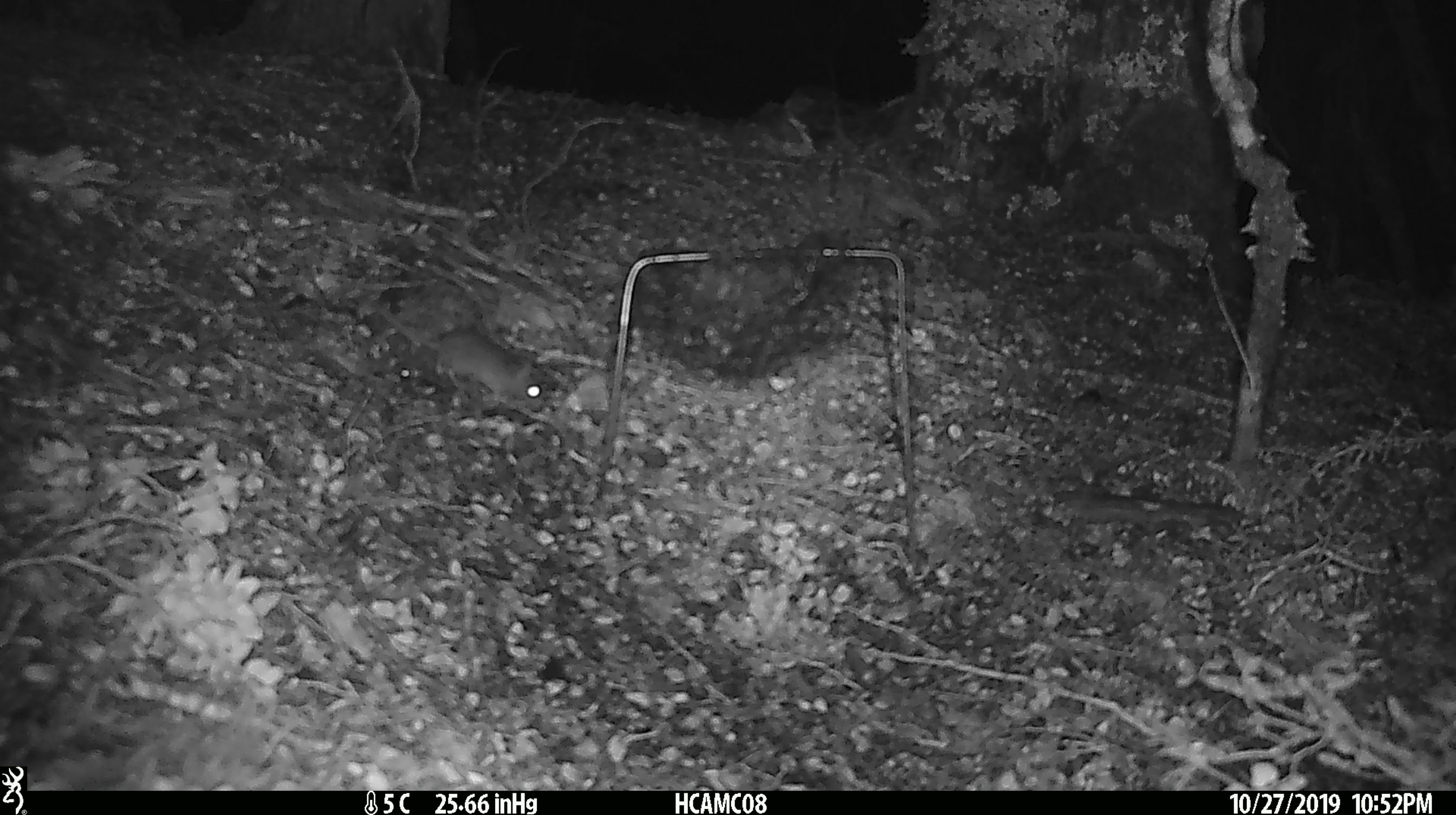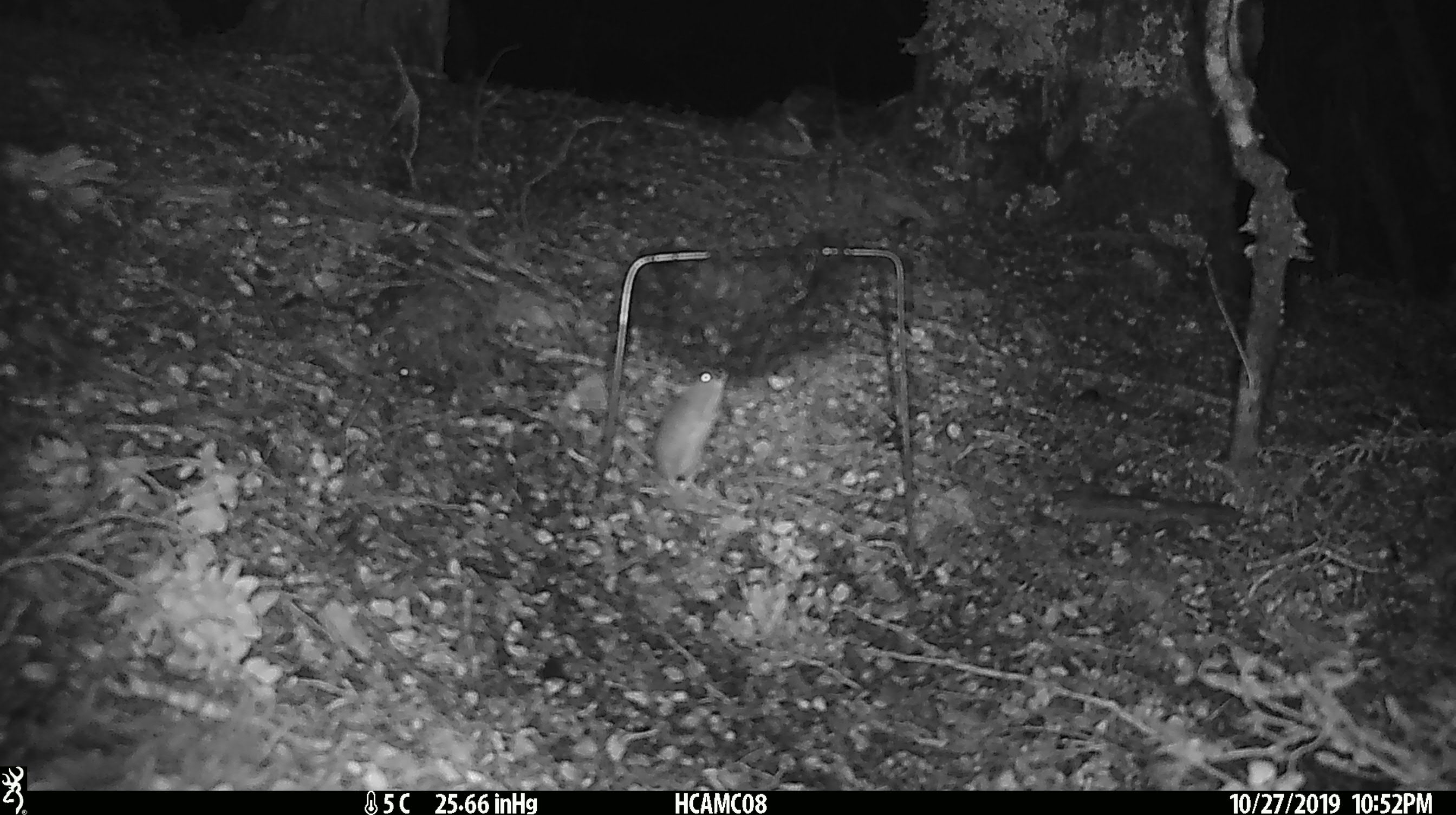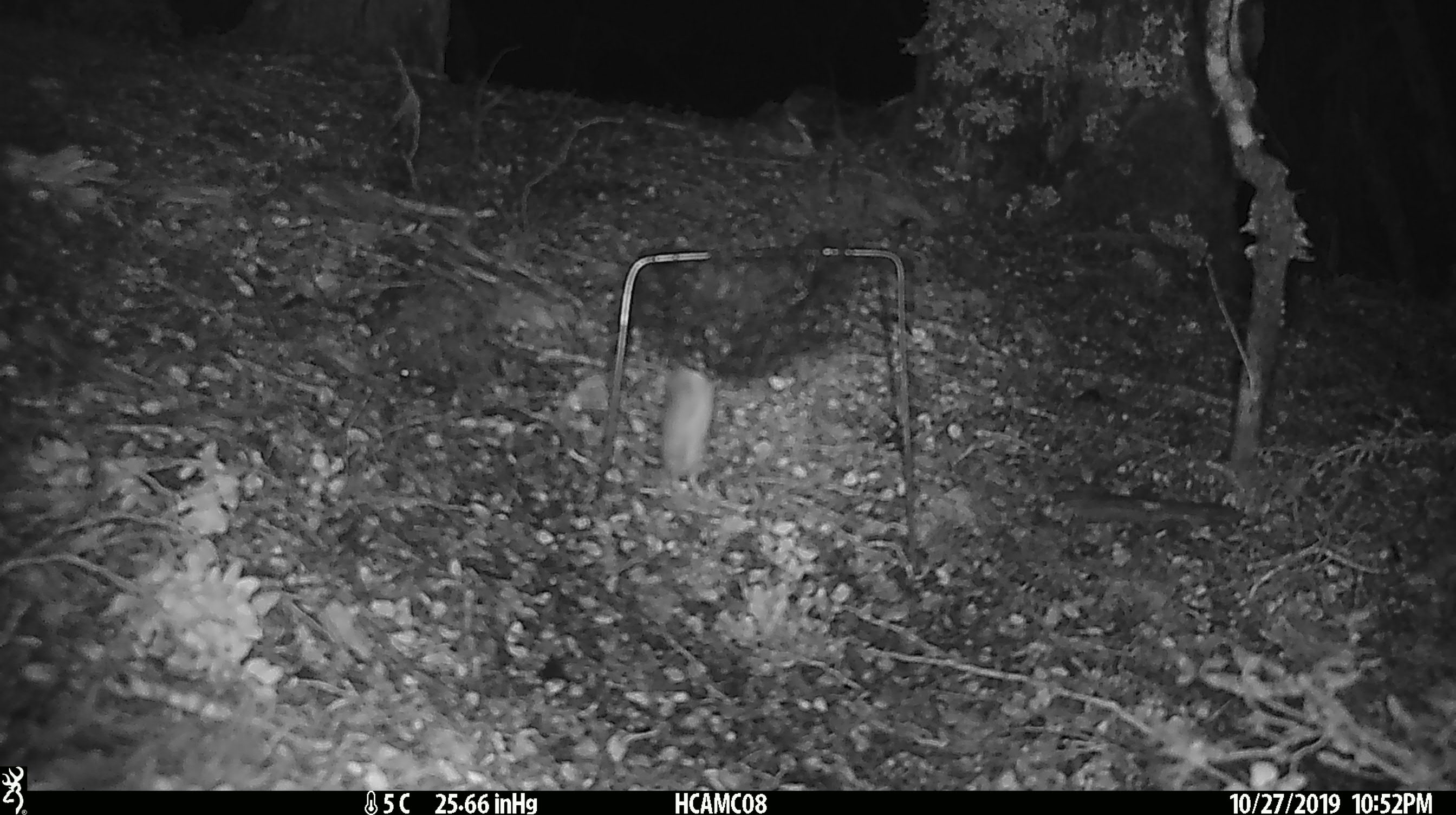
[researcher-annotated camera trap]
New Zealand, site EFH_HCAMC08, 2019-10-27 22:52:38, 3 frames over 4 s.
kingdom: Animalia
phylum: Chordata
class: Mammalia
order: Rodentia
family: Muridae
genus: Mus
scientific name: Mus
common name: mouse